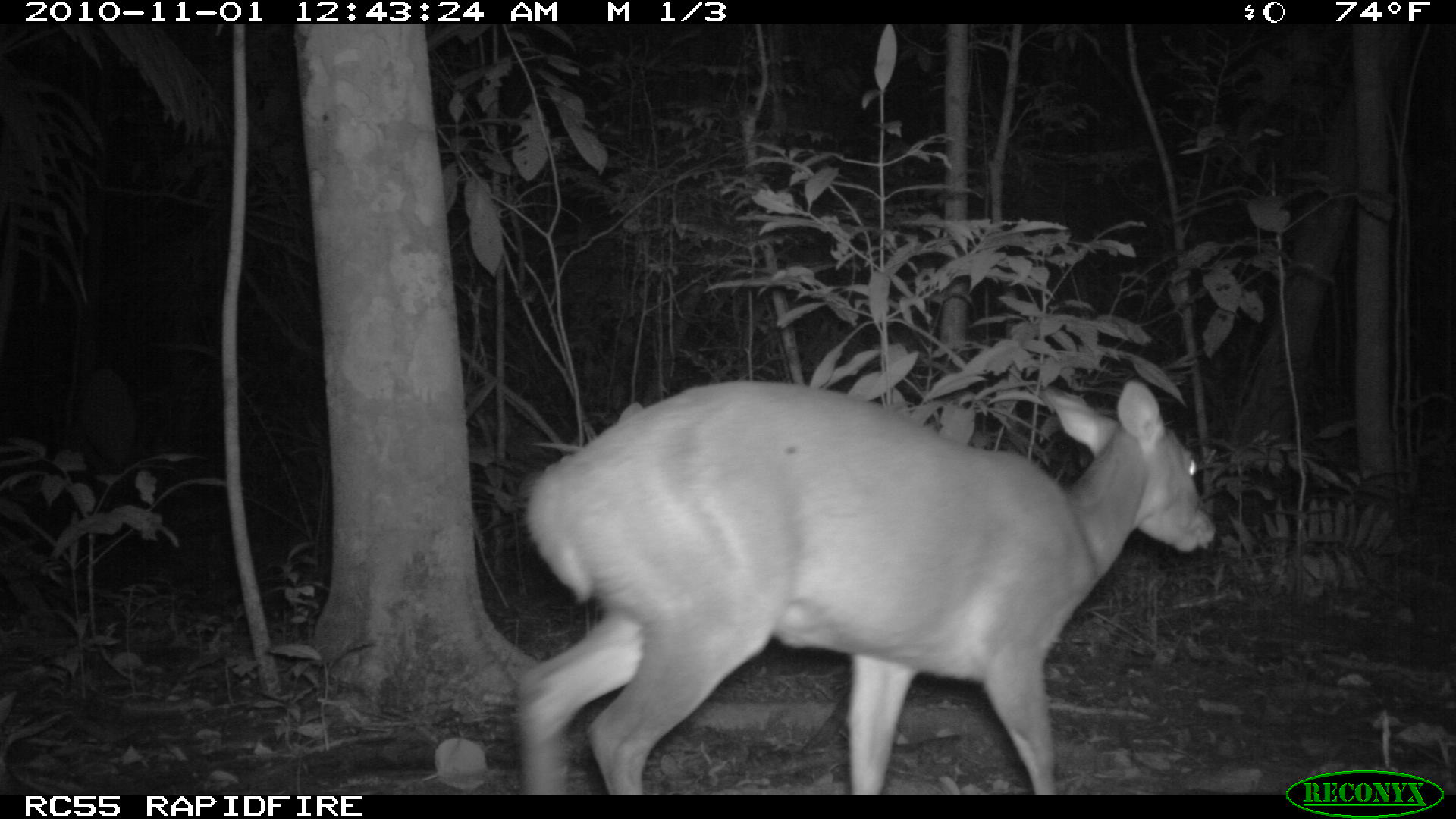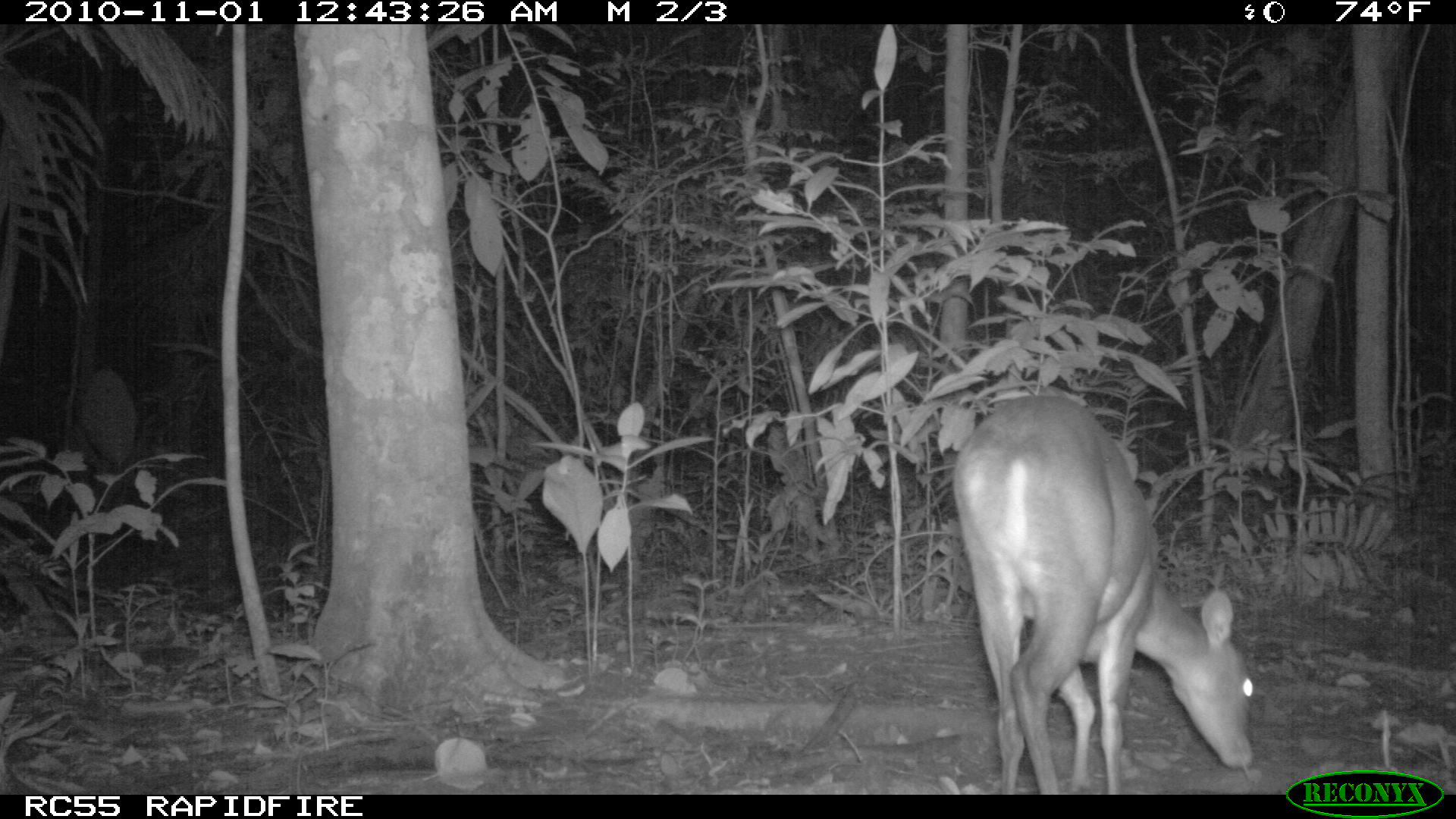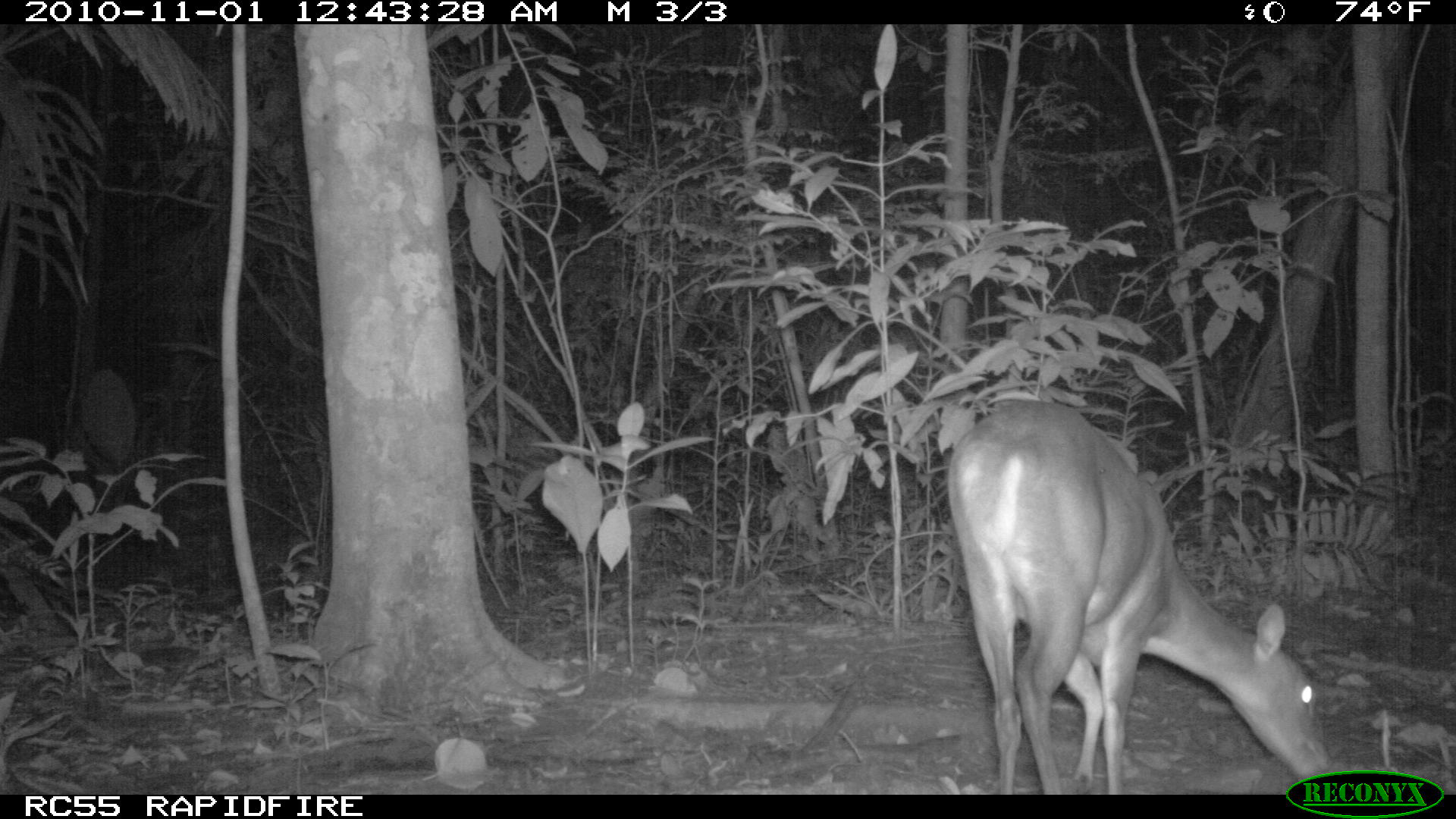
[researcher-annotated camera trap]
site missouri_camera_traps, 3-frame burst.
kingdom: Animalia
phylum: Chordata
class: Mammalia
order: Artiodactyla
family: Cervidae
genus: Mazama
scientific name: Mazama americana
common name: red brocket deer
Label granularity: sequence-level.